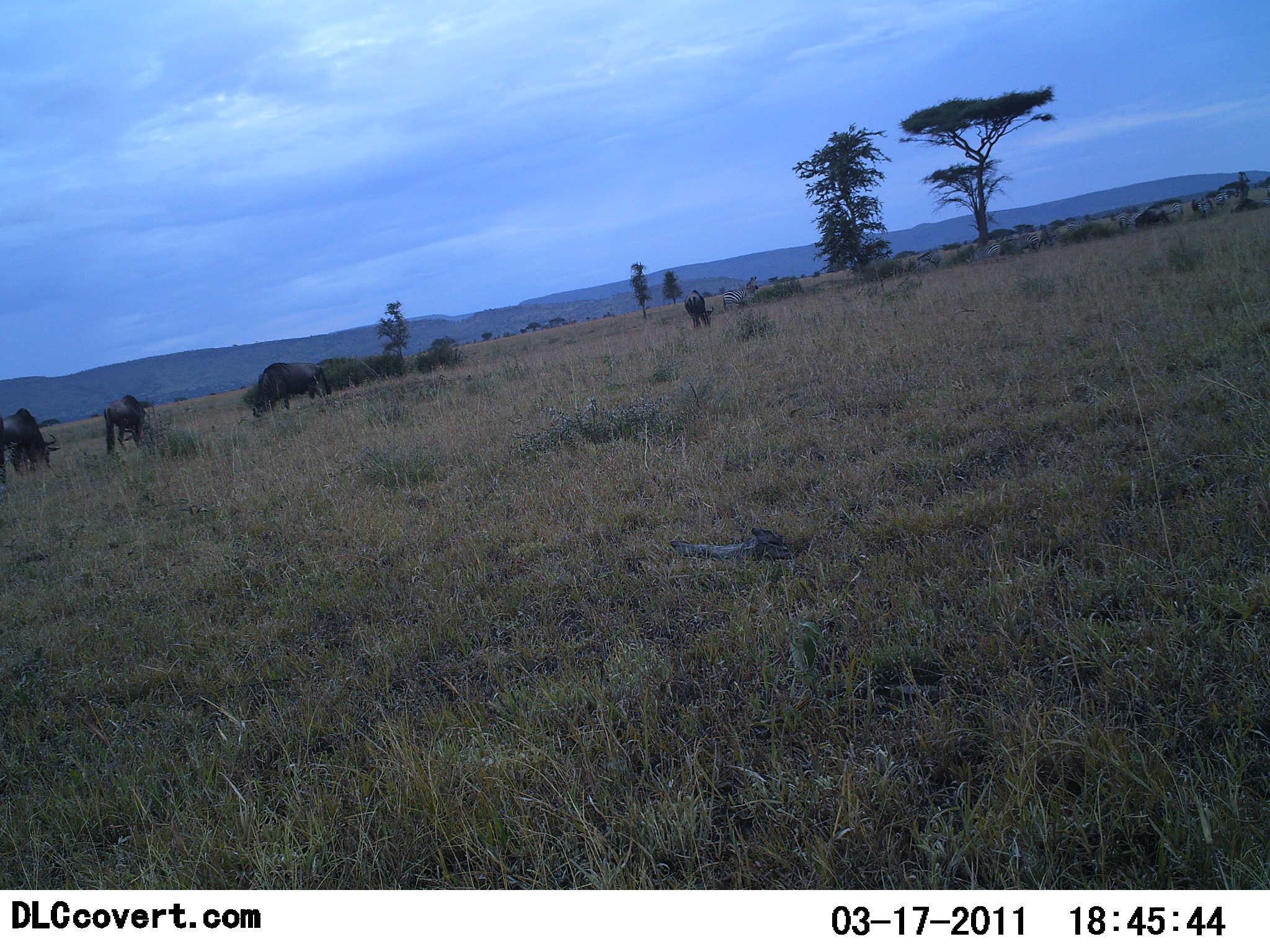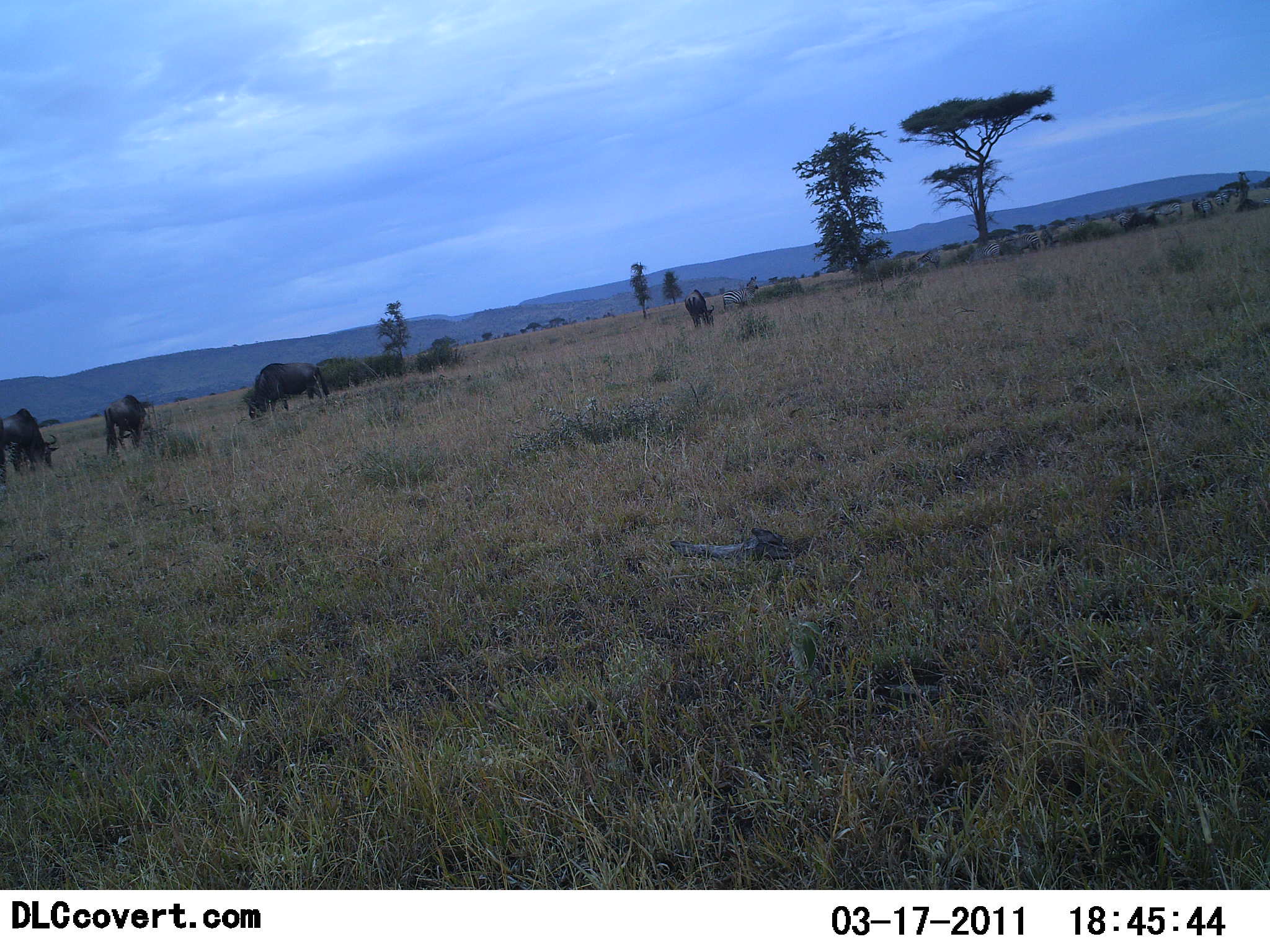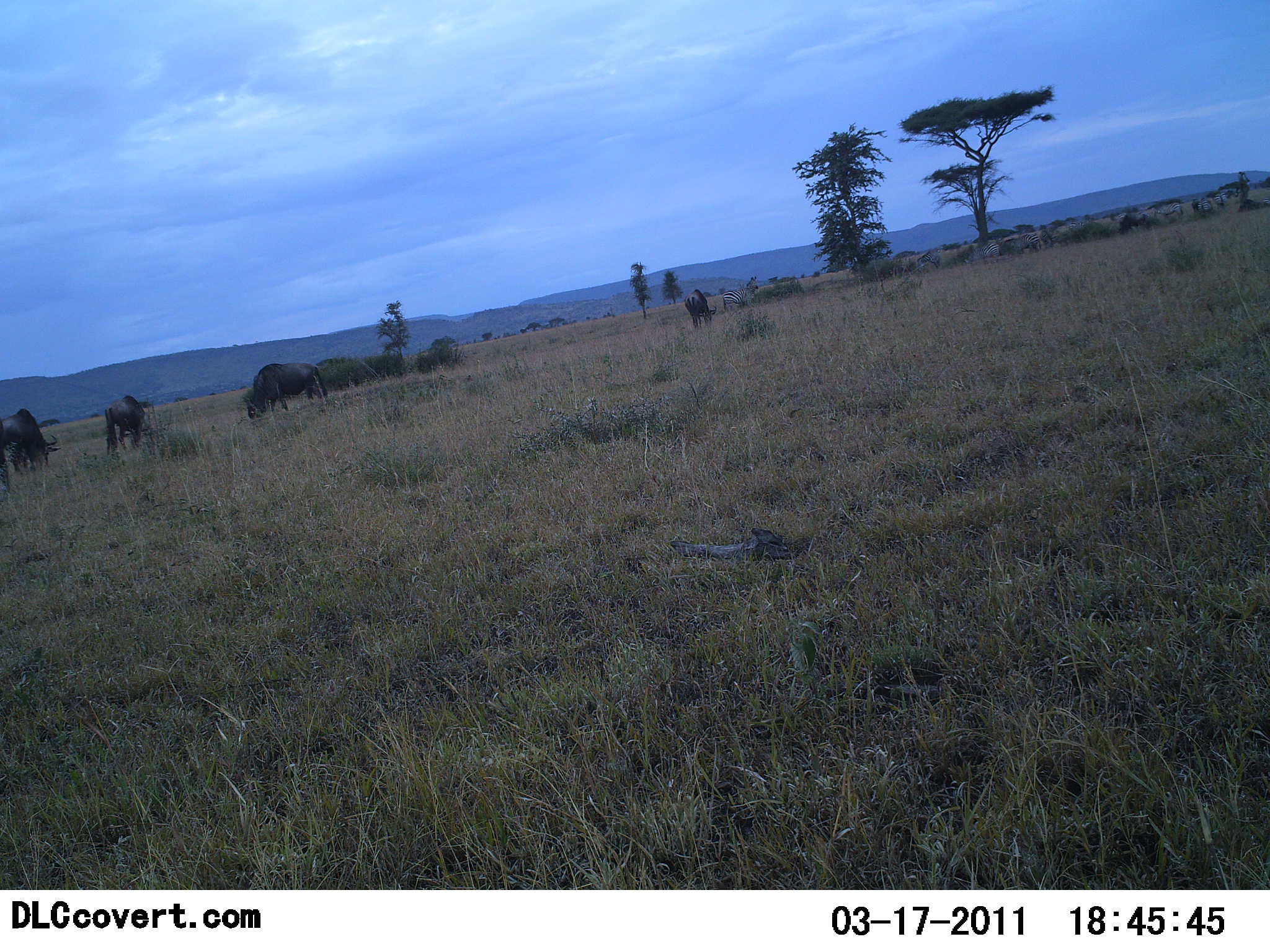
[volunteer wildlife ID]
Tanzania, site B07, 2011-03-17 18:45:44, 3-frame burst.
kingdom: Animalia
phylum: Chordata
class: Mammalia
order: Artiodactyla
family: Bovidae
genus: Connochaetes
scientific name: Connochaetes taurinus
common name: blue wildebeest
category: wildebeest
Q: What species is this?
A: Wildebeest (blue wildebeest) (Connochaetes taurinus).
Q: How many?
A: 5.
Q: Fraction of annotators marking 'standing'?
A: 53%.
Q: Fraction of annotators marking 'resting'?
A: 0%.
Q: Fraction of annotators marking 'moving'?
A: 27%.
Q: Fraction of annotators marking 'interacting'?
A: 0%.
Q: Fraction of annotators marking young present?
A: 0%.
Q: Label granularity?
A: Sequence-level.